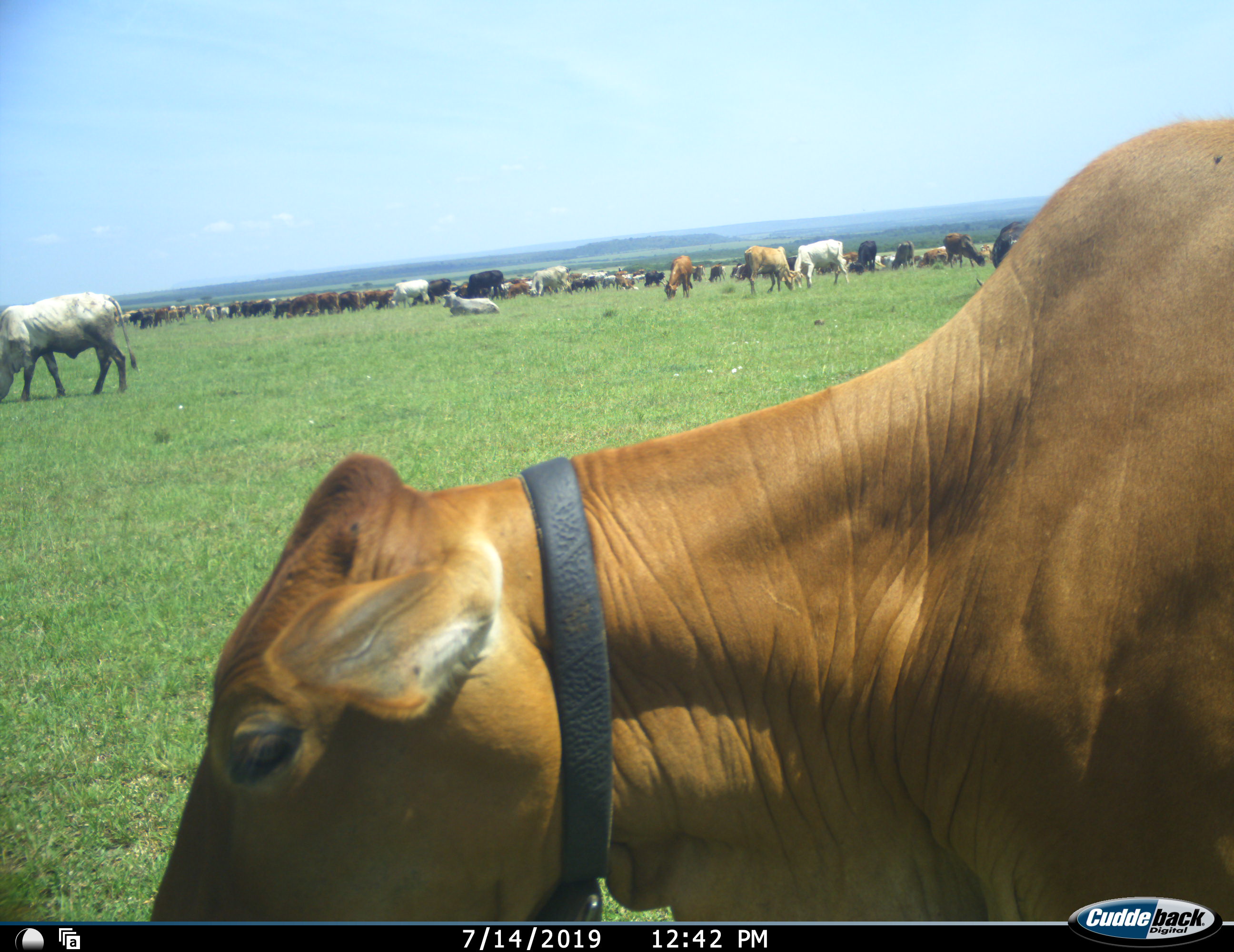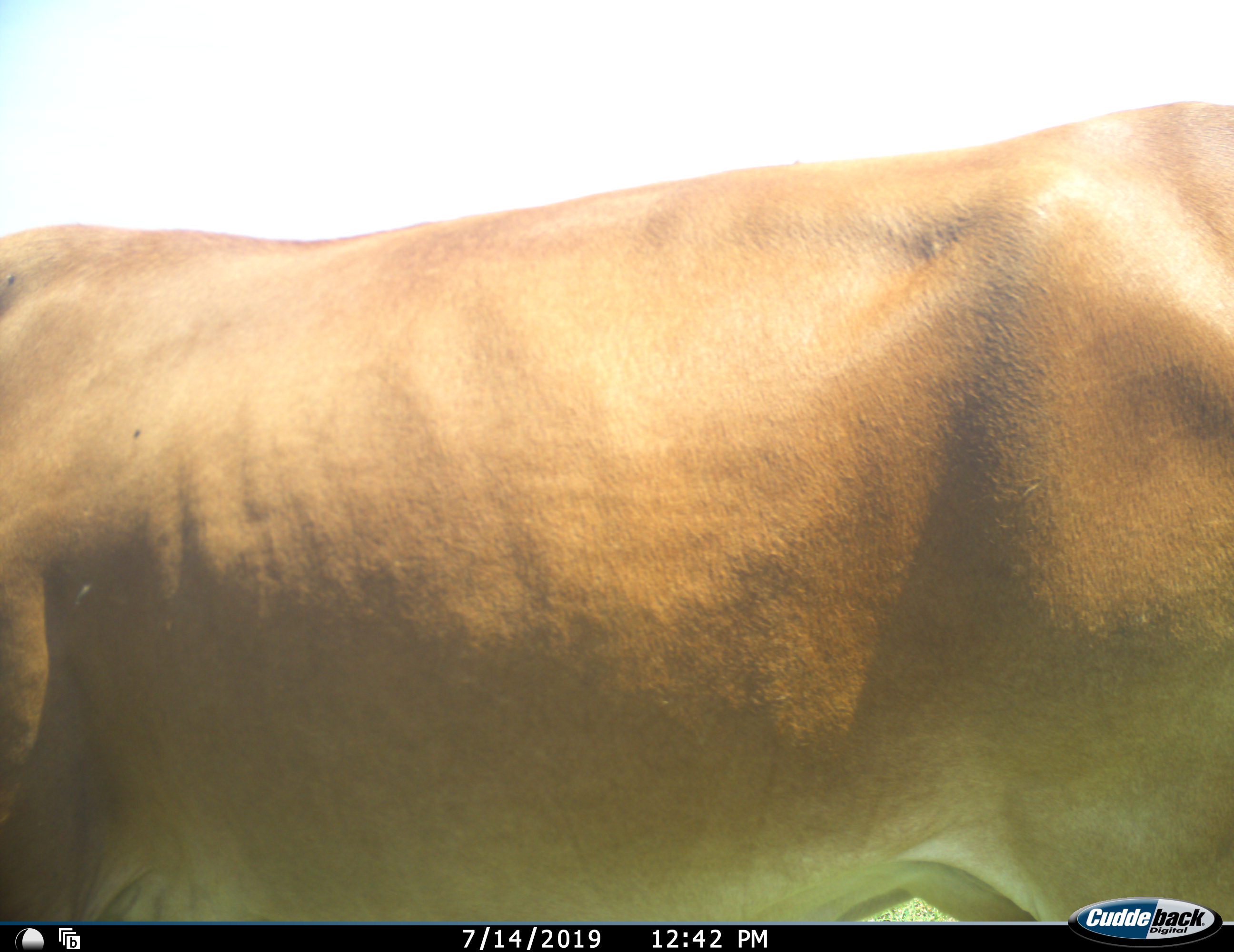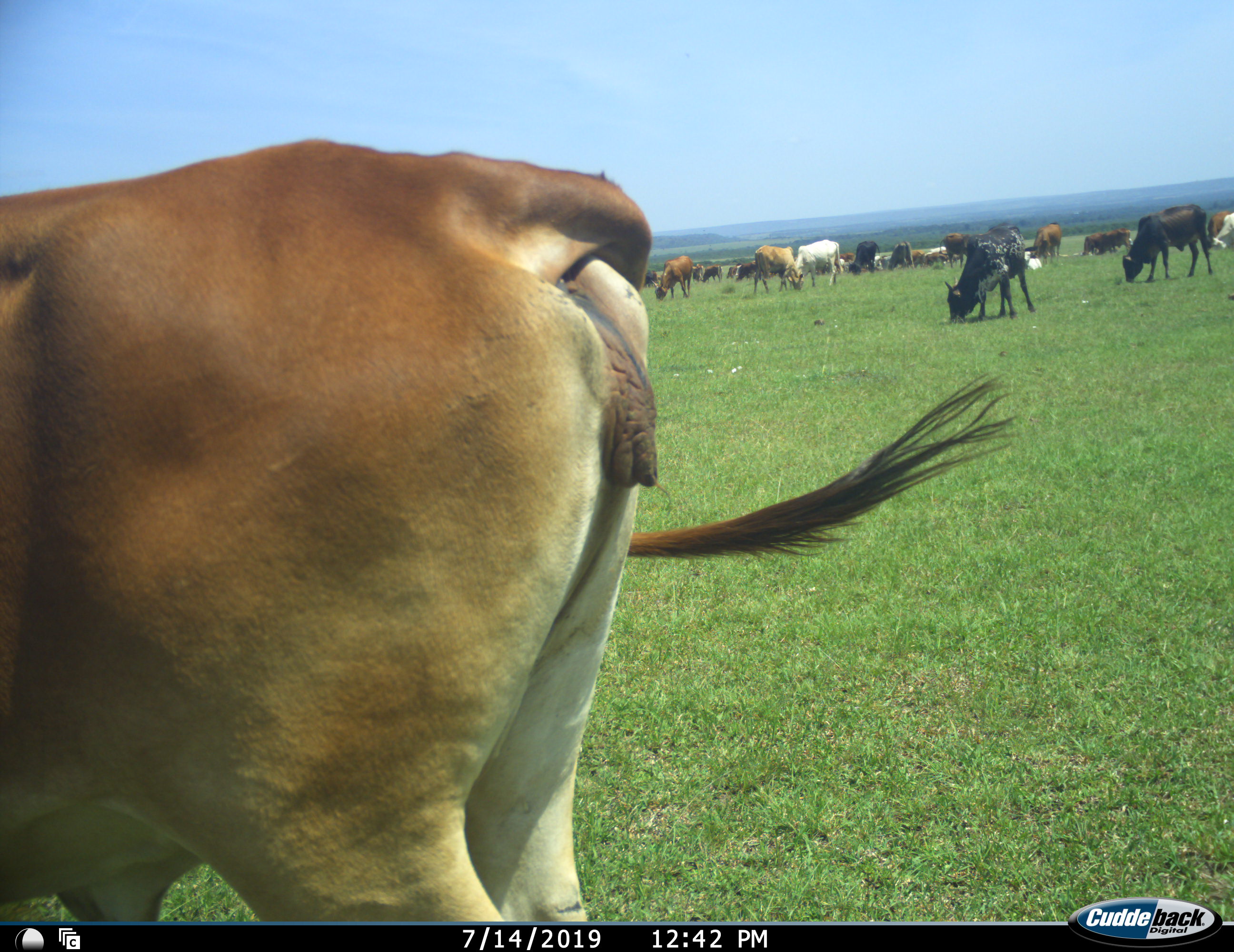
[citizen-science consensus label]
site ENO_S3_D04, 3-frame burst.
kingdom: Animalia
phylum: Chordata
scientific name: Vertebrata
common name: domestic animal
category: domesticanimal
Domesticanimal (domestic animal) (Vertebrata), count 11-50. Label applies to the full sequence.